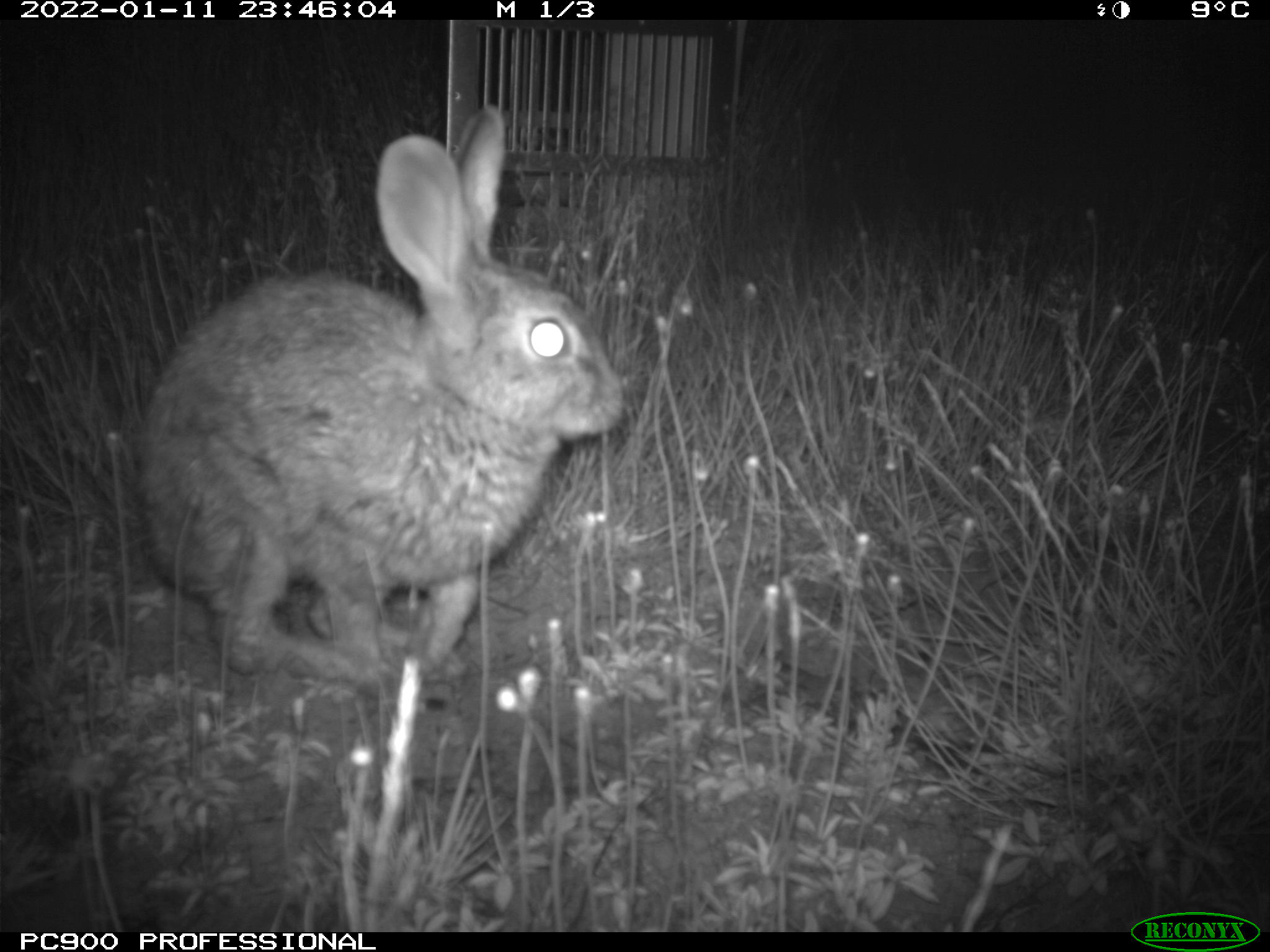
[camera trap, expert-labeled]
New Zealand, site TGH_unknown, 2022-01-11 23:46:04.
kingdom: Animalia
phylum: Chordata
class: Mammalia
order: Lagomorpha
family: Leporidae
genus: Oryctolagus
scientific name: Oryctolagus cuniculus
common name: european rabbit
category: rabbit